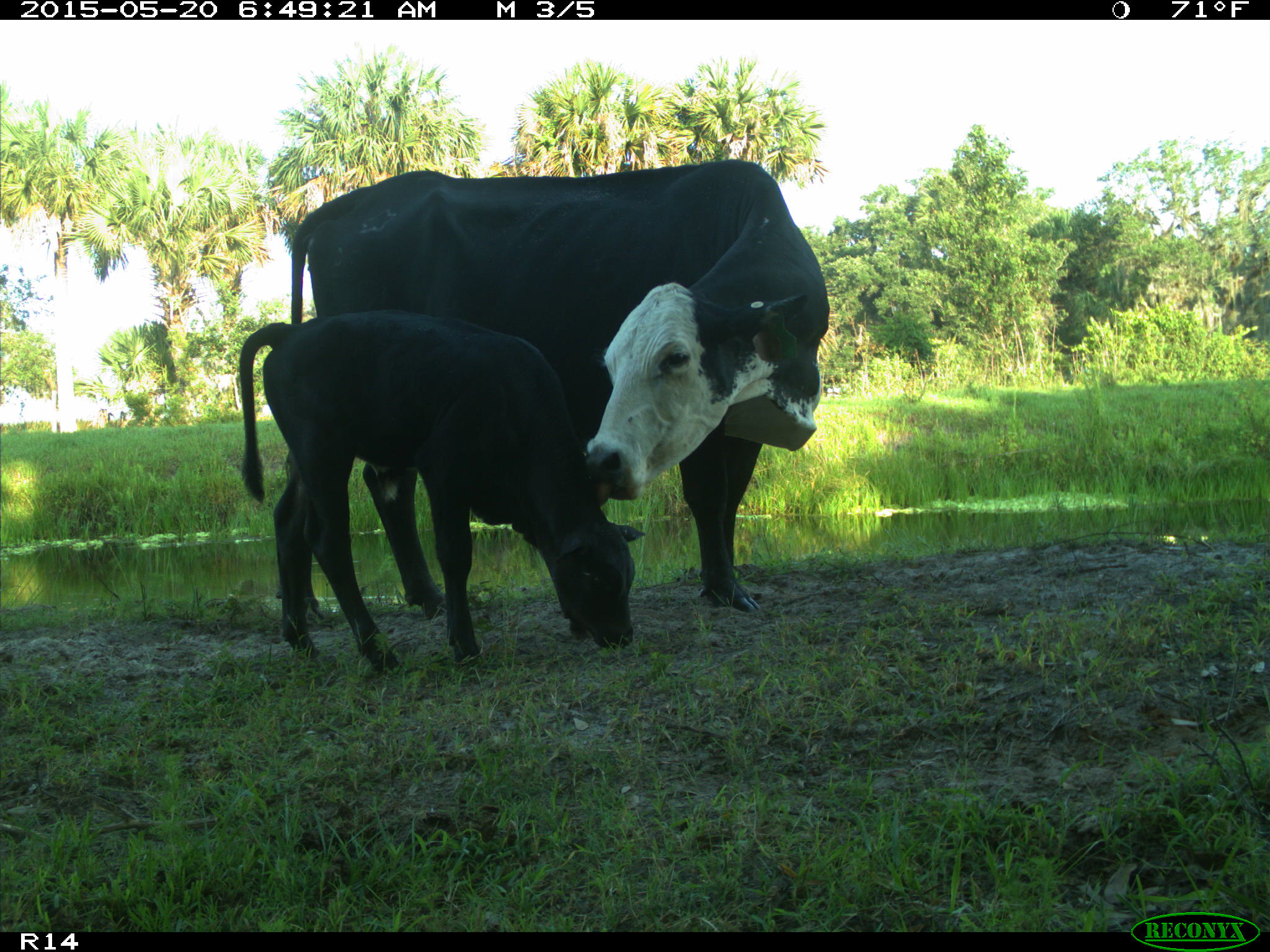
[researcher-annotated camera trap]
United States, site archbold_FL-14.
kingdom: Animalia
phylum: Chordata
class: Mammalia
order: Artiodactyla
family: Bovidae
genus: Bos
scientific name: Bos taurus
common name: domestic cow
Bos taurus (domestic cow).